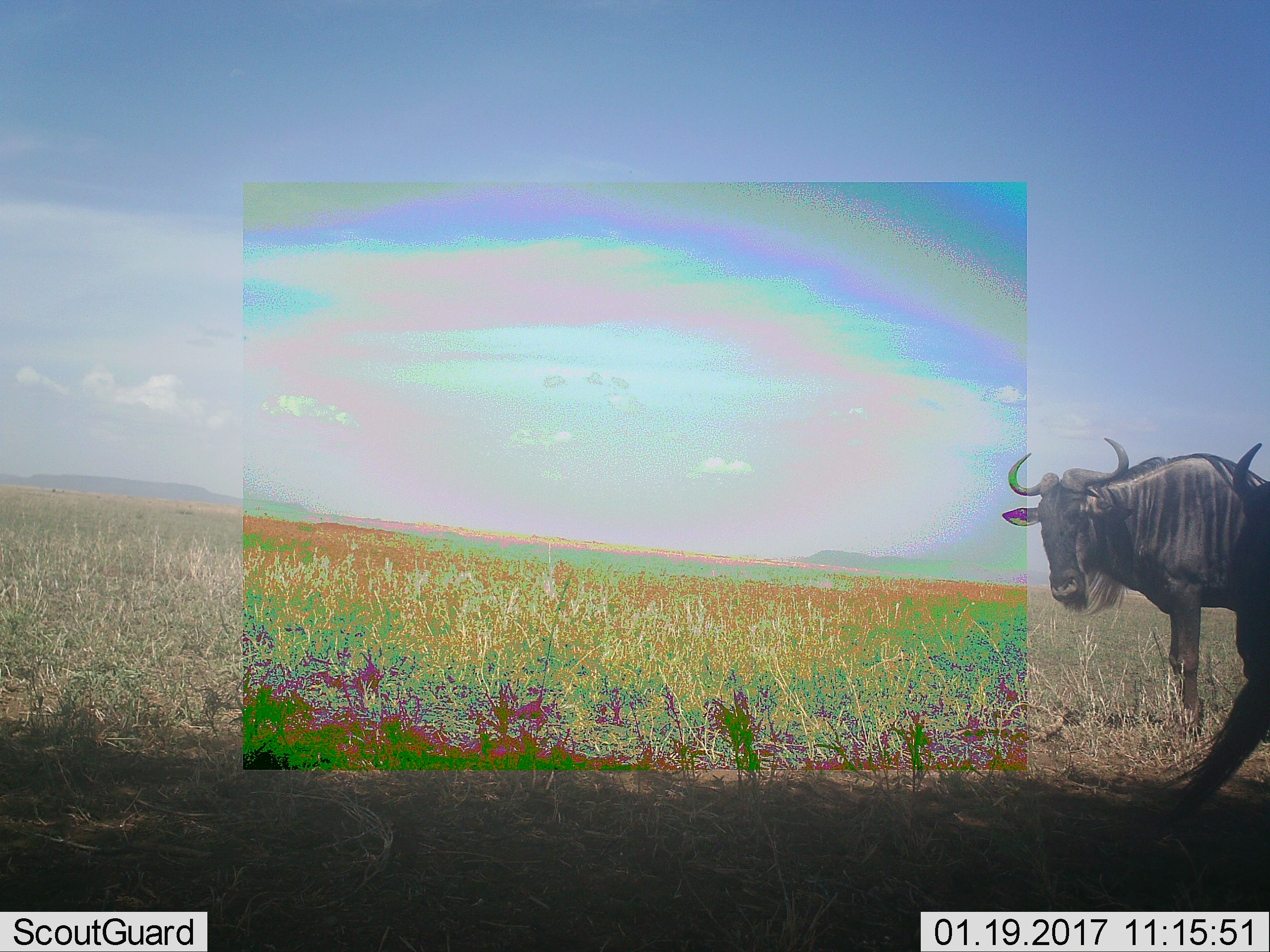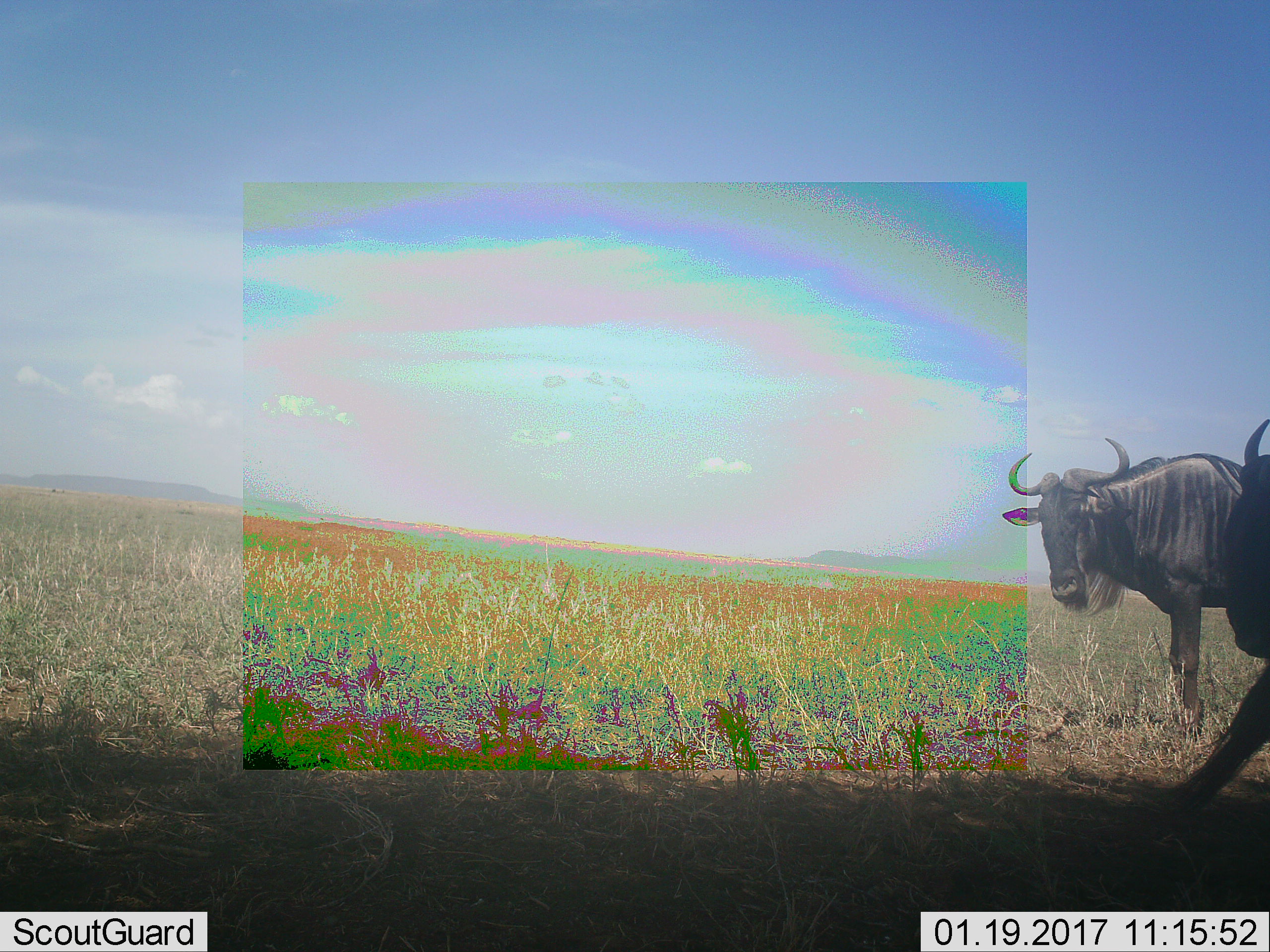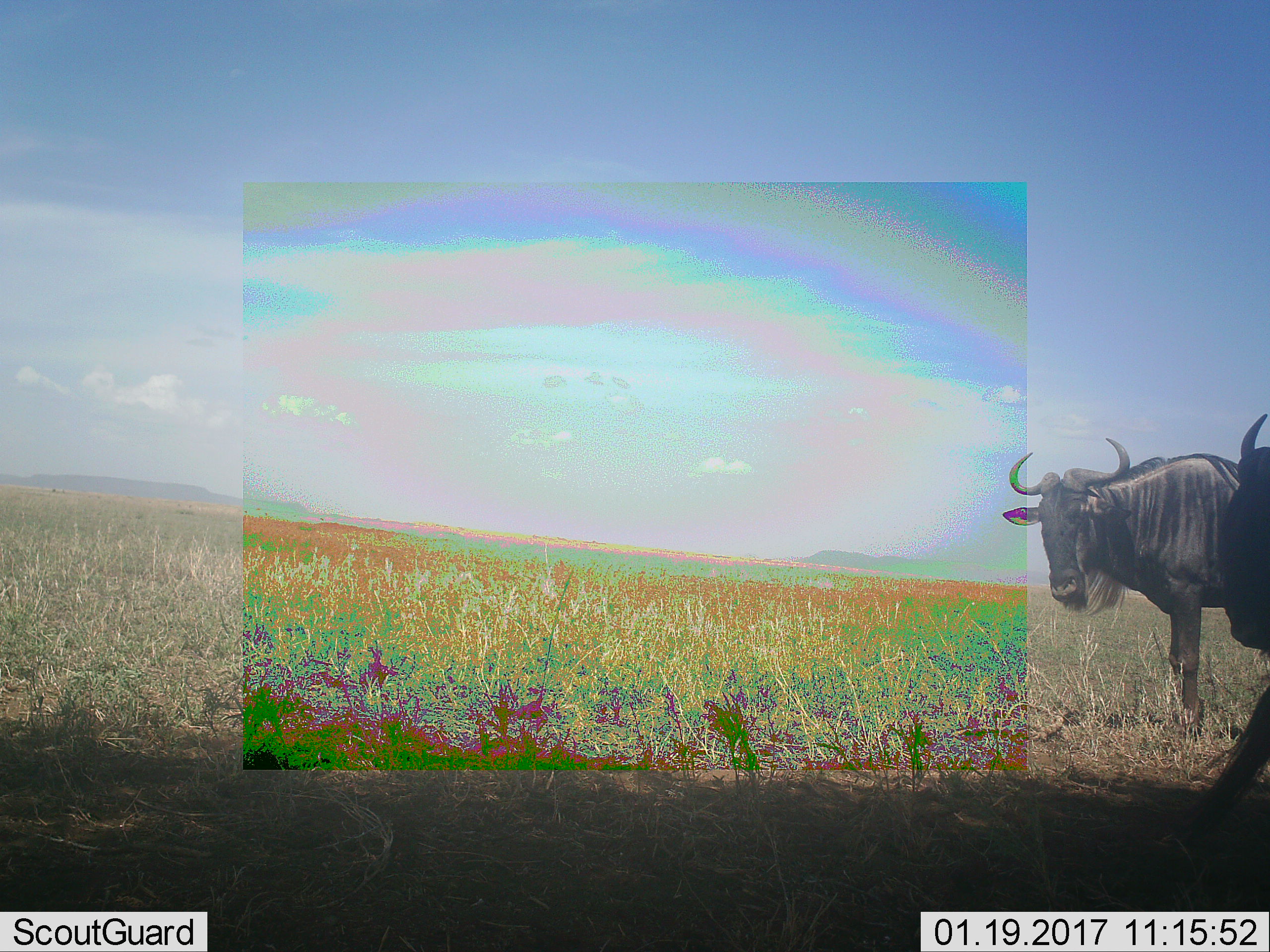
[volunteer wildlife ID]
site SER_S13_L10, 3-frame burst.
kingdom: Animalia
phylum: Chordata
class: Mammalia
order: Artiodactyla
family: Bovidae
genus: Connochaetes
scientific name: Connochaetes taurinus taurinus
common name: blue wildebeest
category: wildebeestblue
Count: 2.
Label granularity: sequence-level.